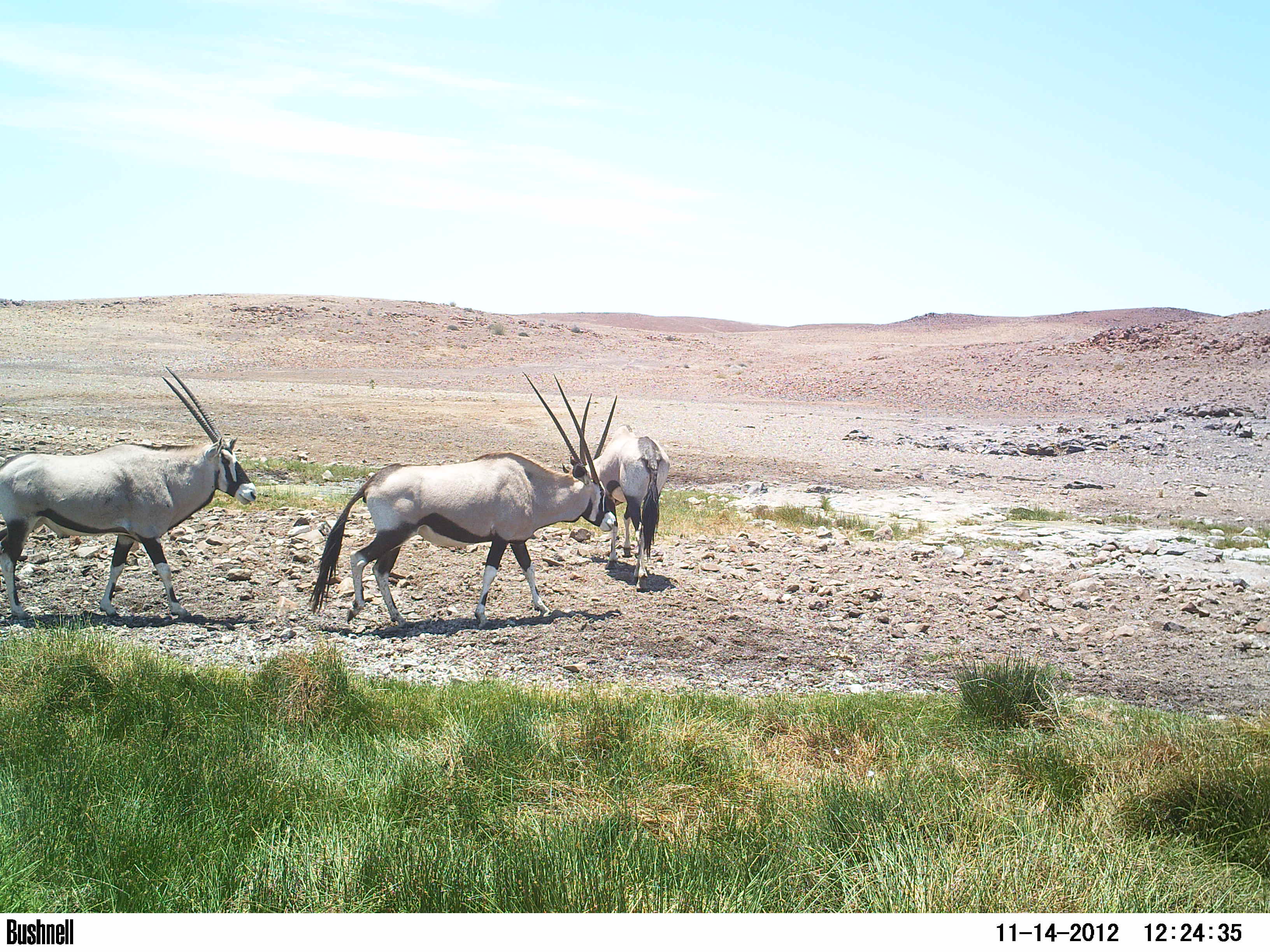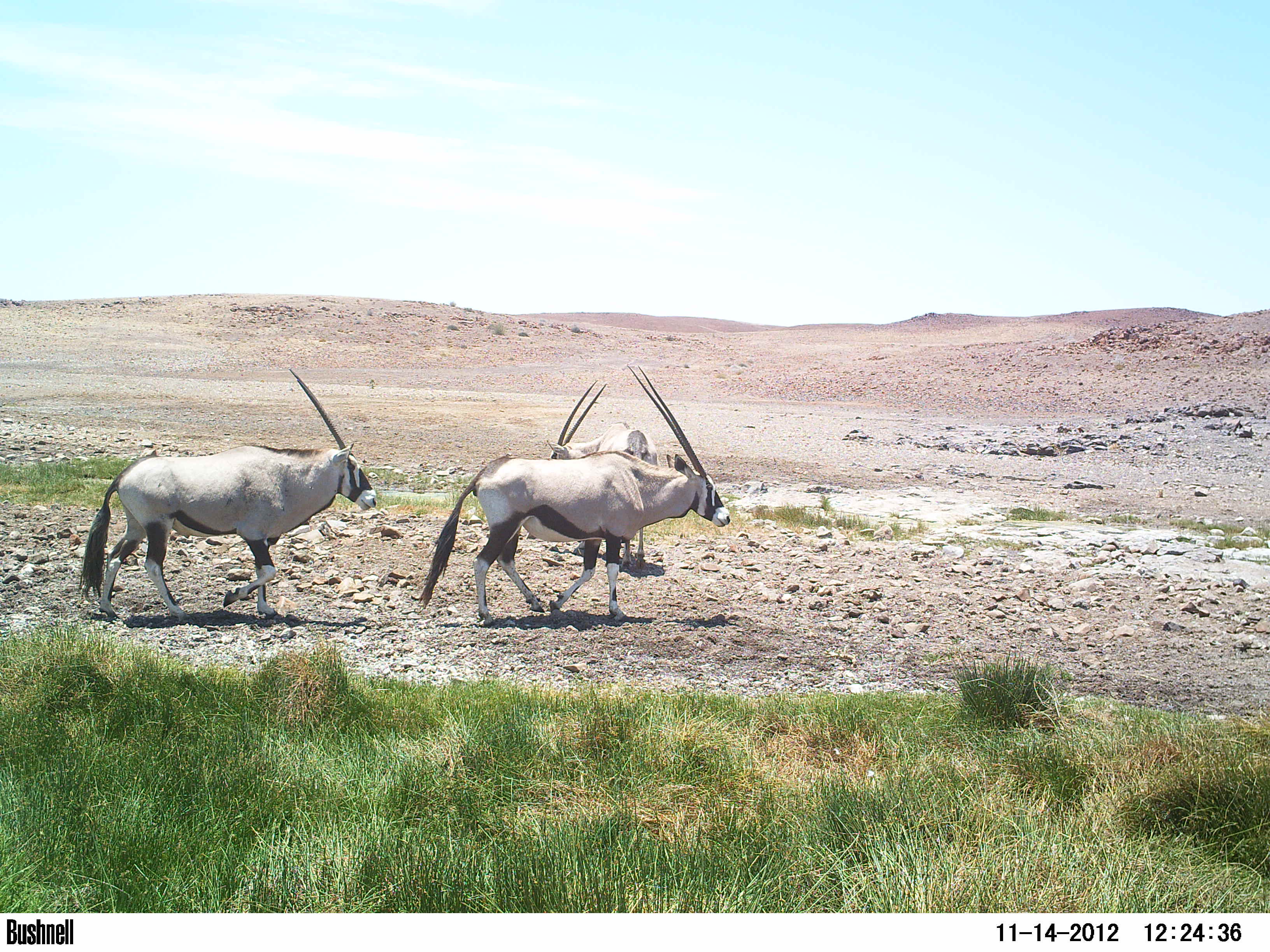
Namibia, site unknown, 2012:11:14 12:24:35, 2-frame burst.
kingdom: Animalia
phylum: Chordata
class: Mammalia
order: Artiodactyla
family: Bovidae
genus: Oryx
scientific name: Oryx gazella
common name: gemsbok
Oryx gazella (gemsbok).